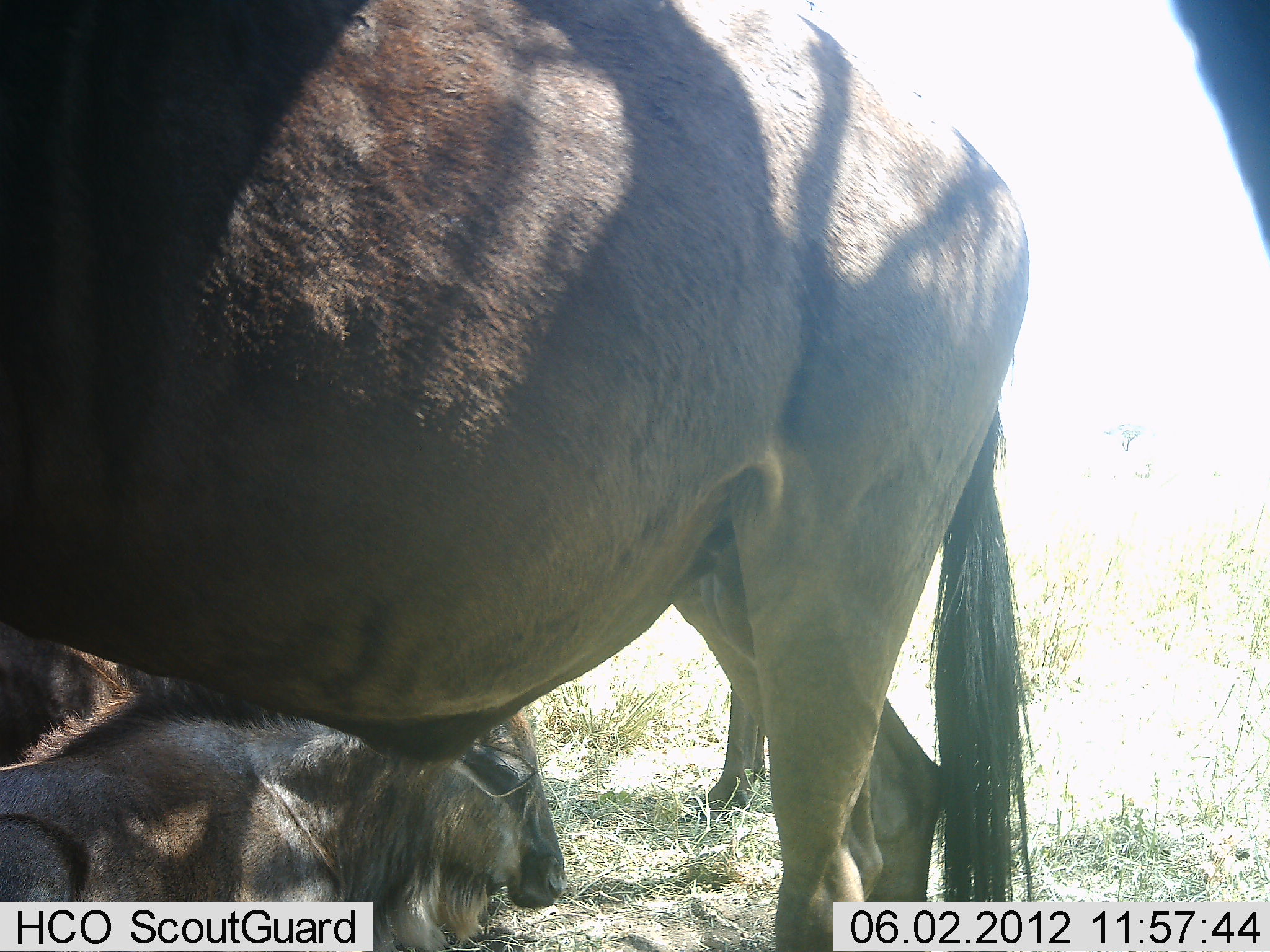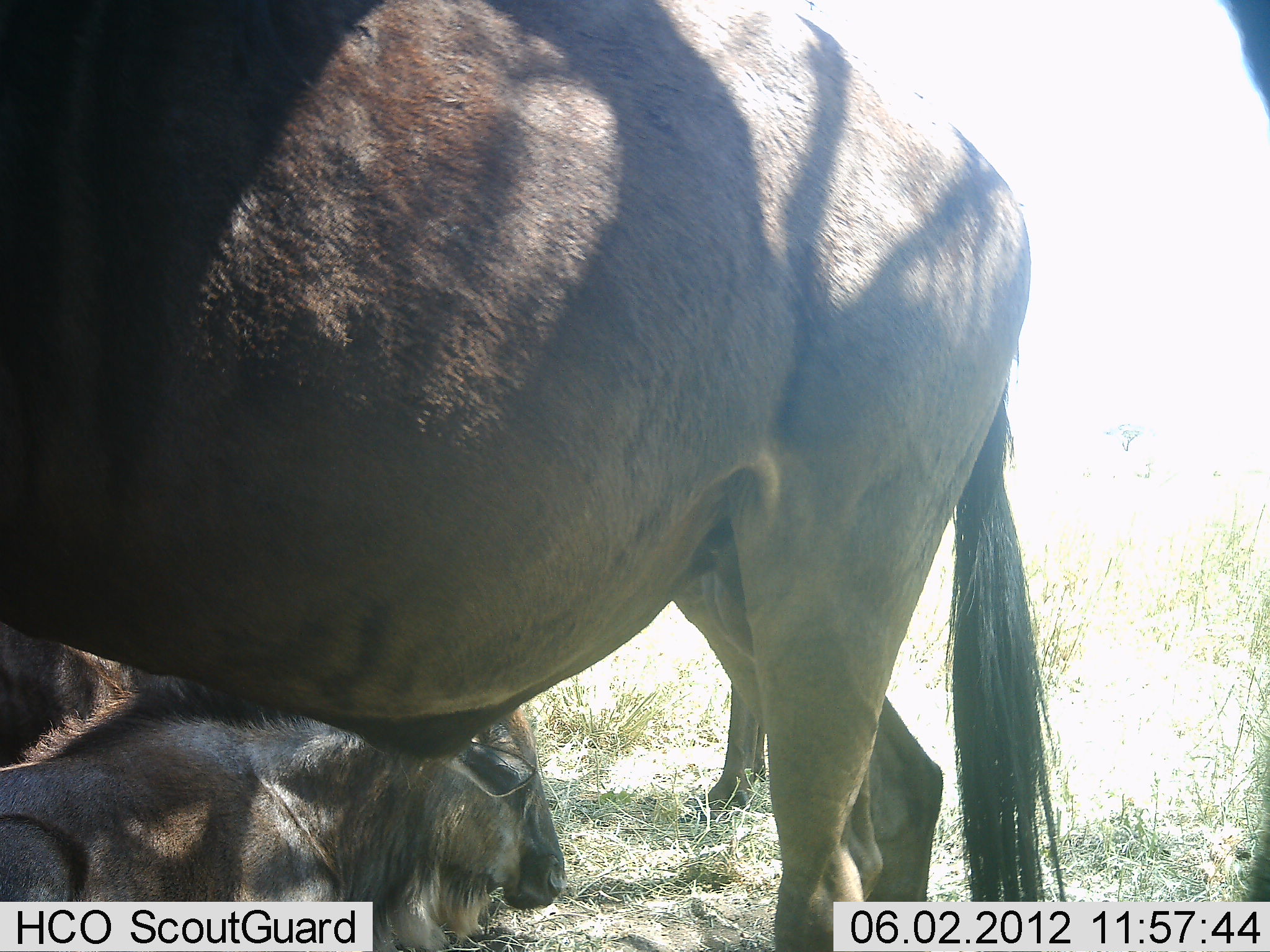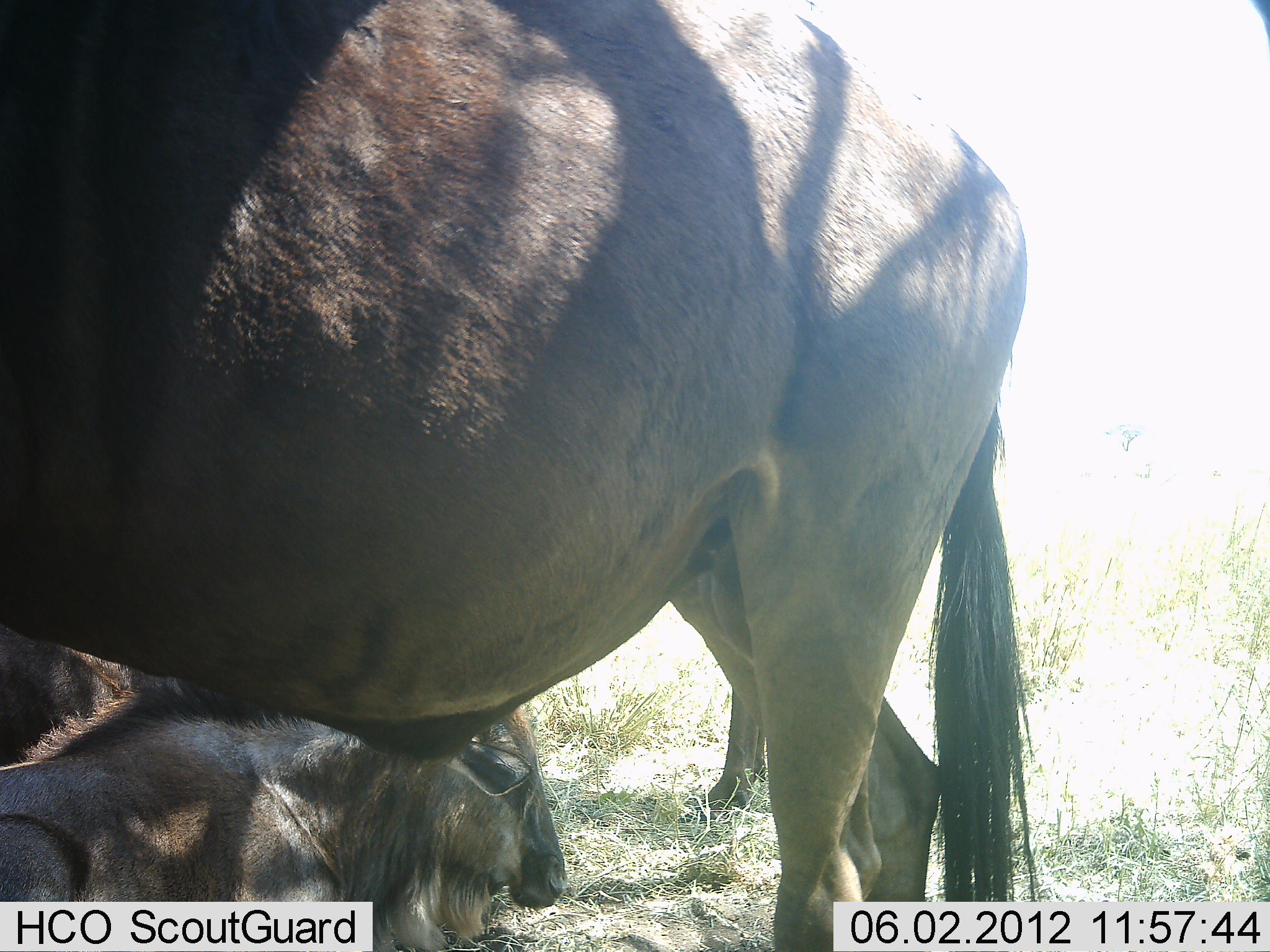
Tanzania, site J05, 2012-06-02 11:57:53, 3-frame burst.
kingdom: Animalia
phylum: Chordata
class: Mammalia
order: Artiodactyla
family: Bovidae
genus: Connochaetes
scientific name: Connochaetes taurinus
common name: blue wildebeest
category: wildebeest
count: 4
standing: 90%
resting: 100%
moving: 0%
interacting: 0%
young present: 20%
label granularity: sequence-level